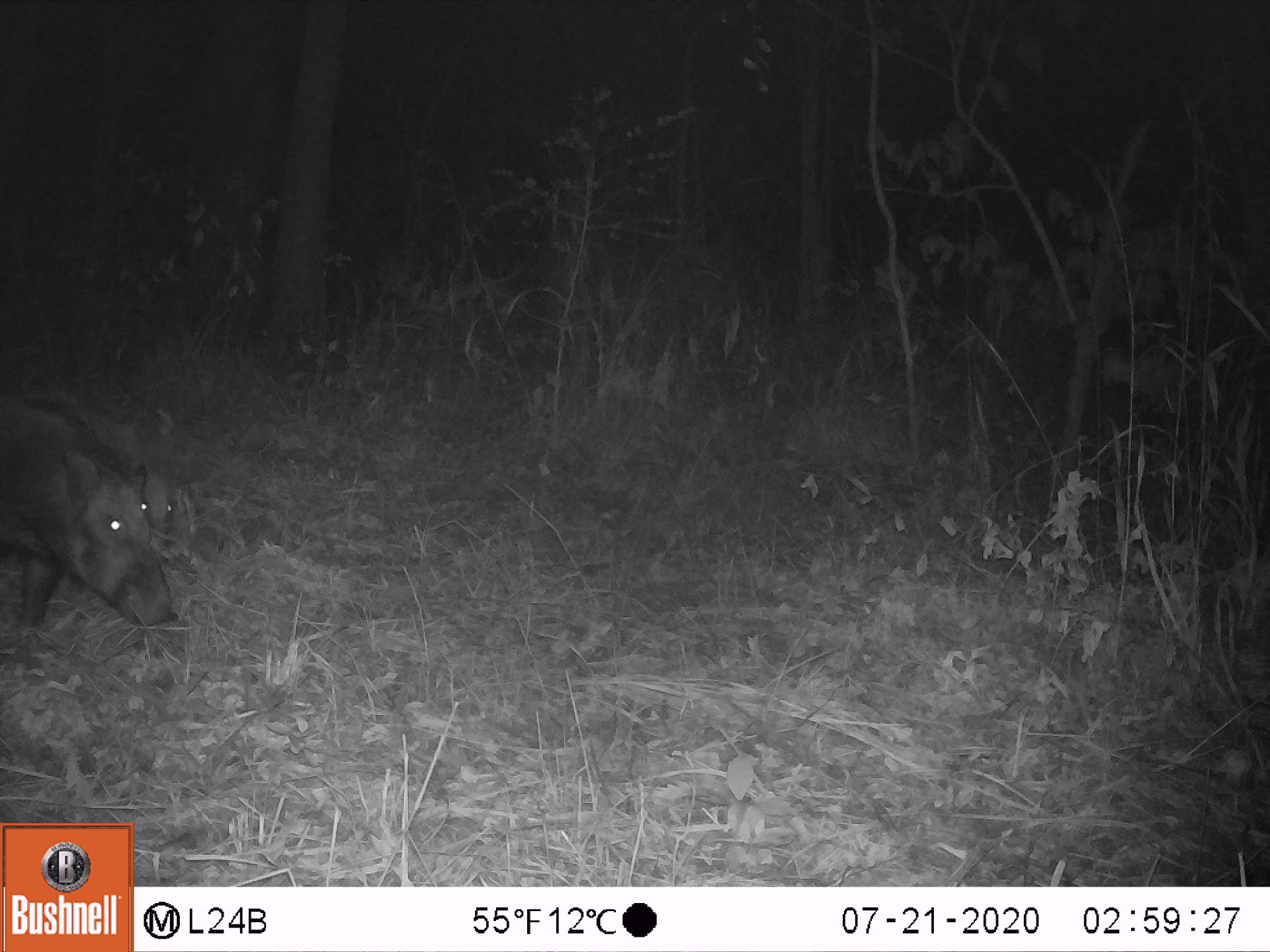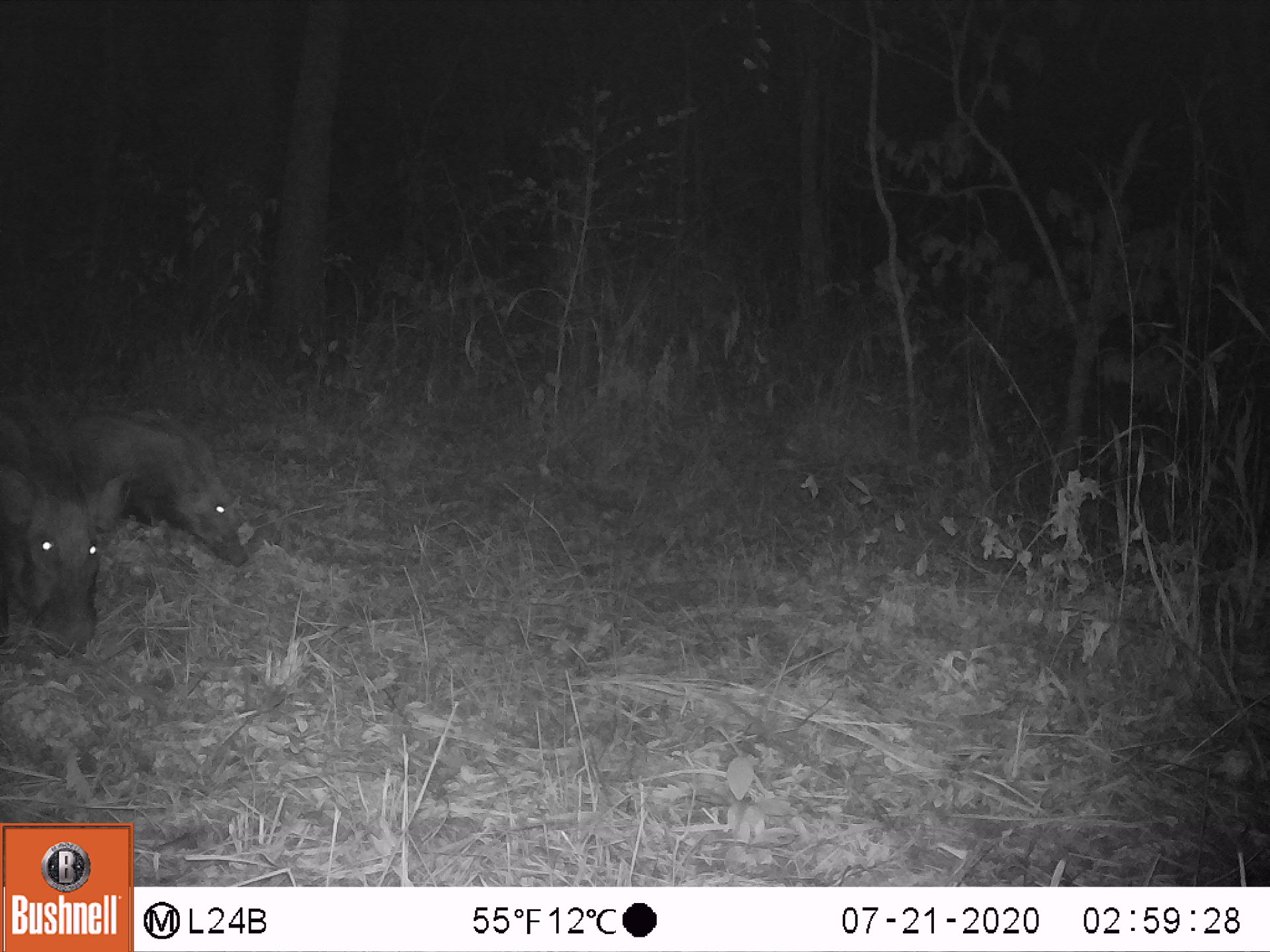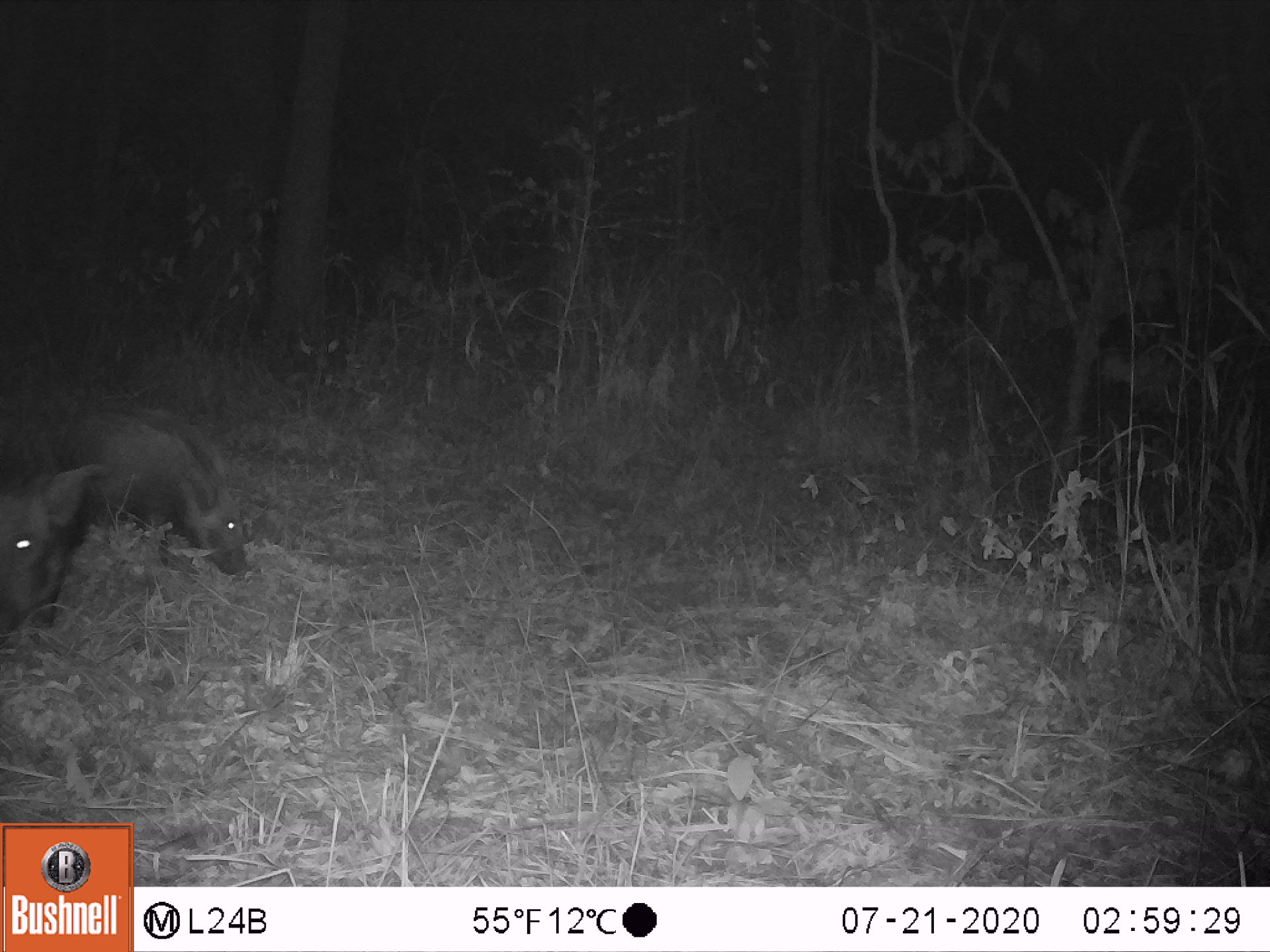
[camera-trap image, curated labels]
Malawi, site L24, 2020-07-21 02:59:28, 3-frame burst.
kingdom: Animalia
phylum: Chordata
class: Mammalia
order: Artiodactyla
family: Suidae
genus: Potamochoerus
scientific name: Potamochoerus larvatus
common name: bushpig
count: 1